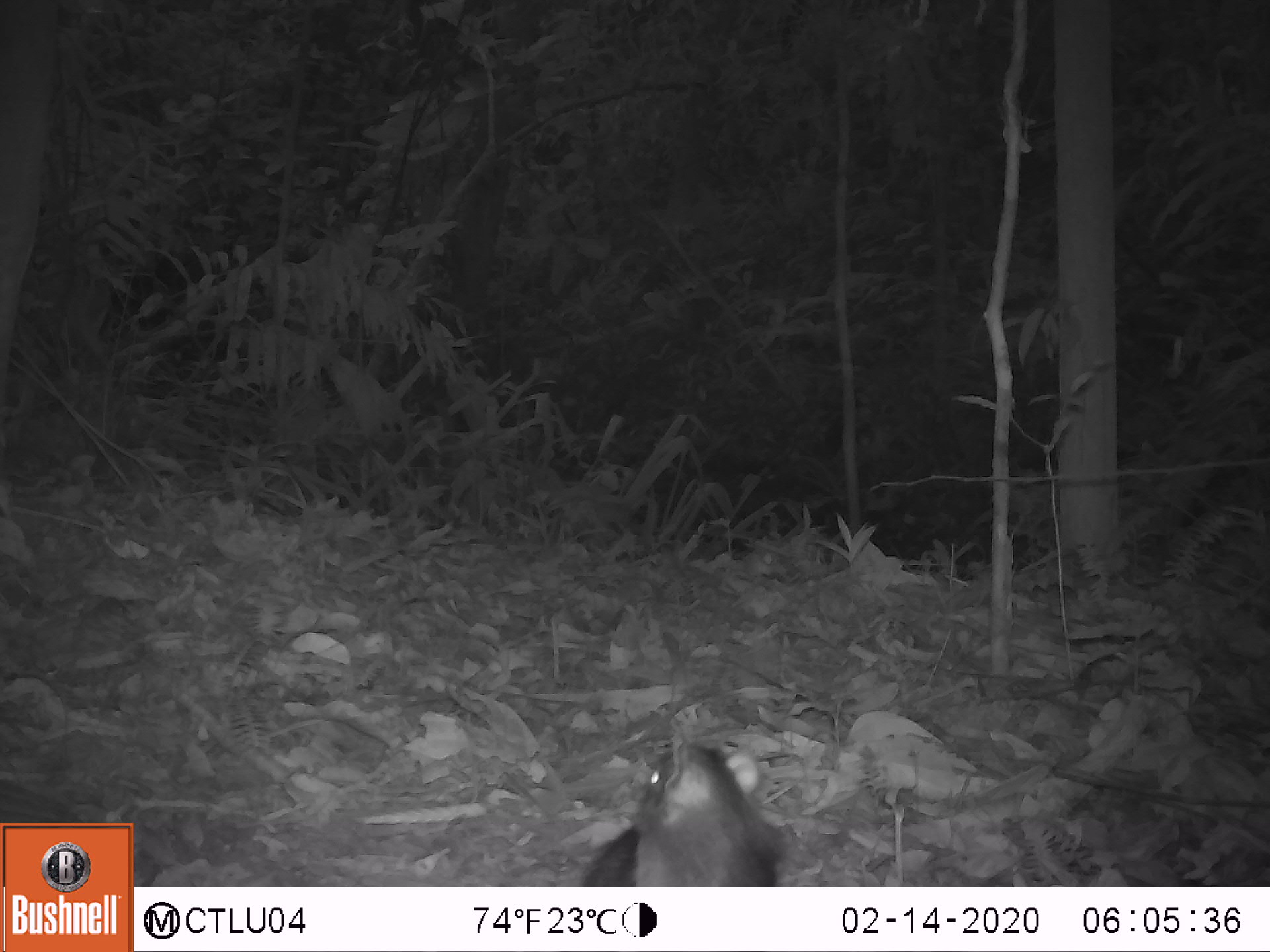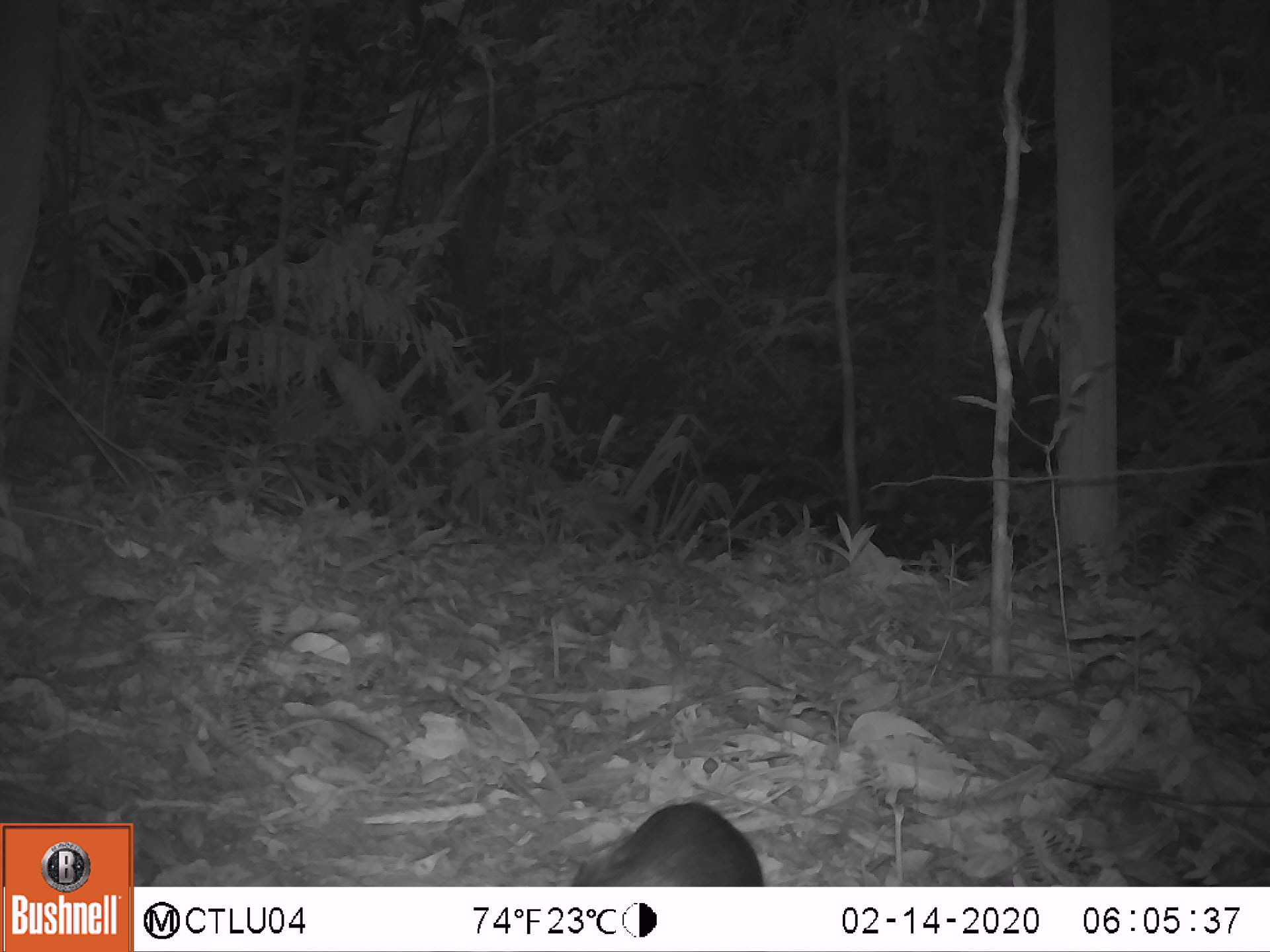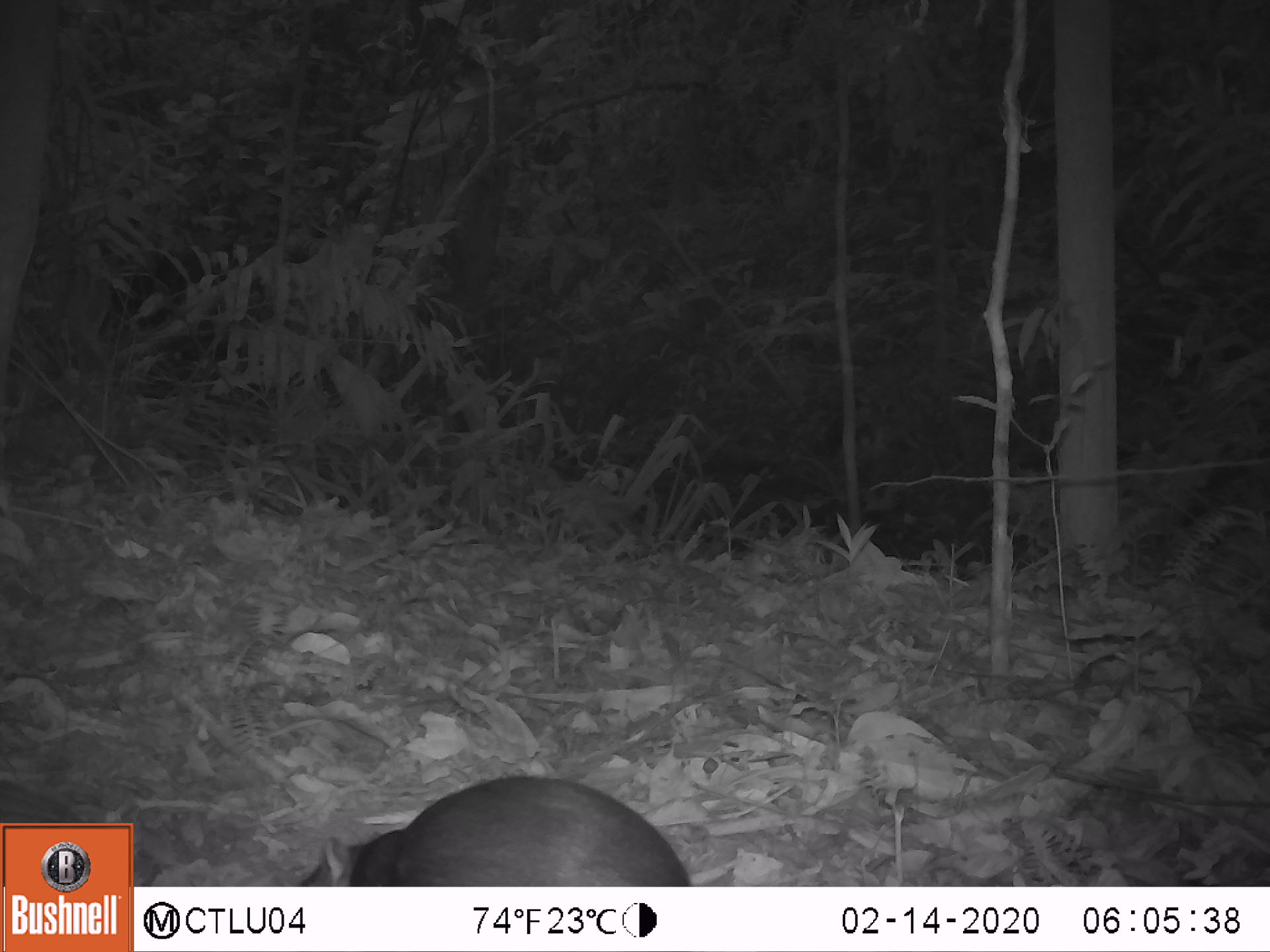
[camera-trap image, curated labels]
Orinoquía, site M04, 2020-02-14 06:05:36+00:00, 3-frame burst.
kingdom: Animalia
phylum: Chordata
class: Mammalia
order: Rodentia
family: Dasyproctidae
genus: Dasyprocta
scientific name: Dasyprocta fuliginosa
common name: black agouti